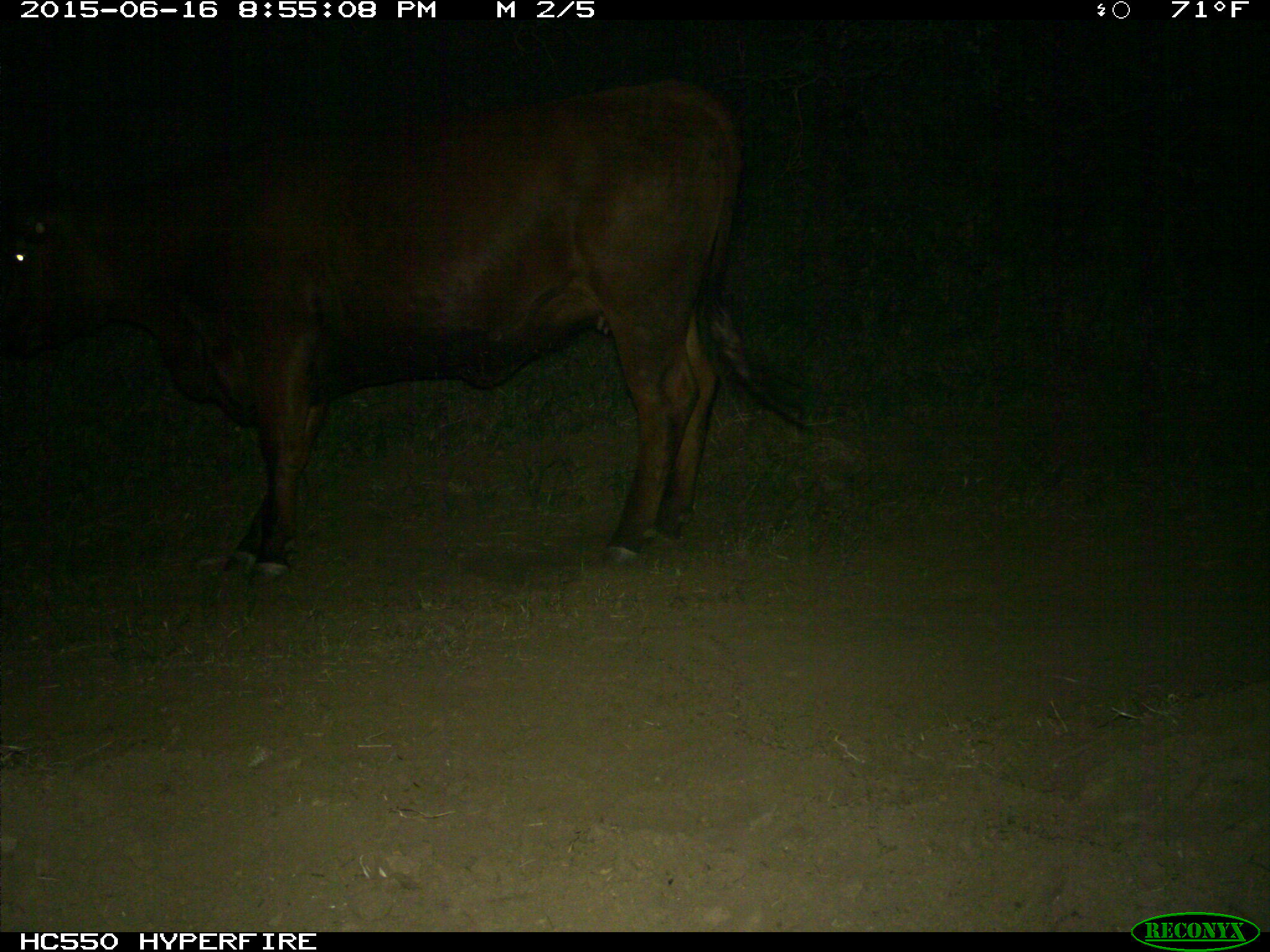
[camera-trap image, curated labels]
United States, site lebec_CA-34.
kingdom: Animalia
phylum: Chordata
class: Mammalia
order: Artiodactyla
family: Bovidae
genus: Bos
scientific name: Bos taurus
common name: domestic cow